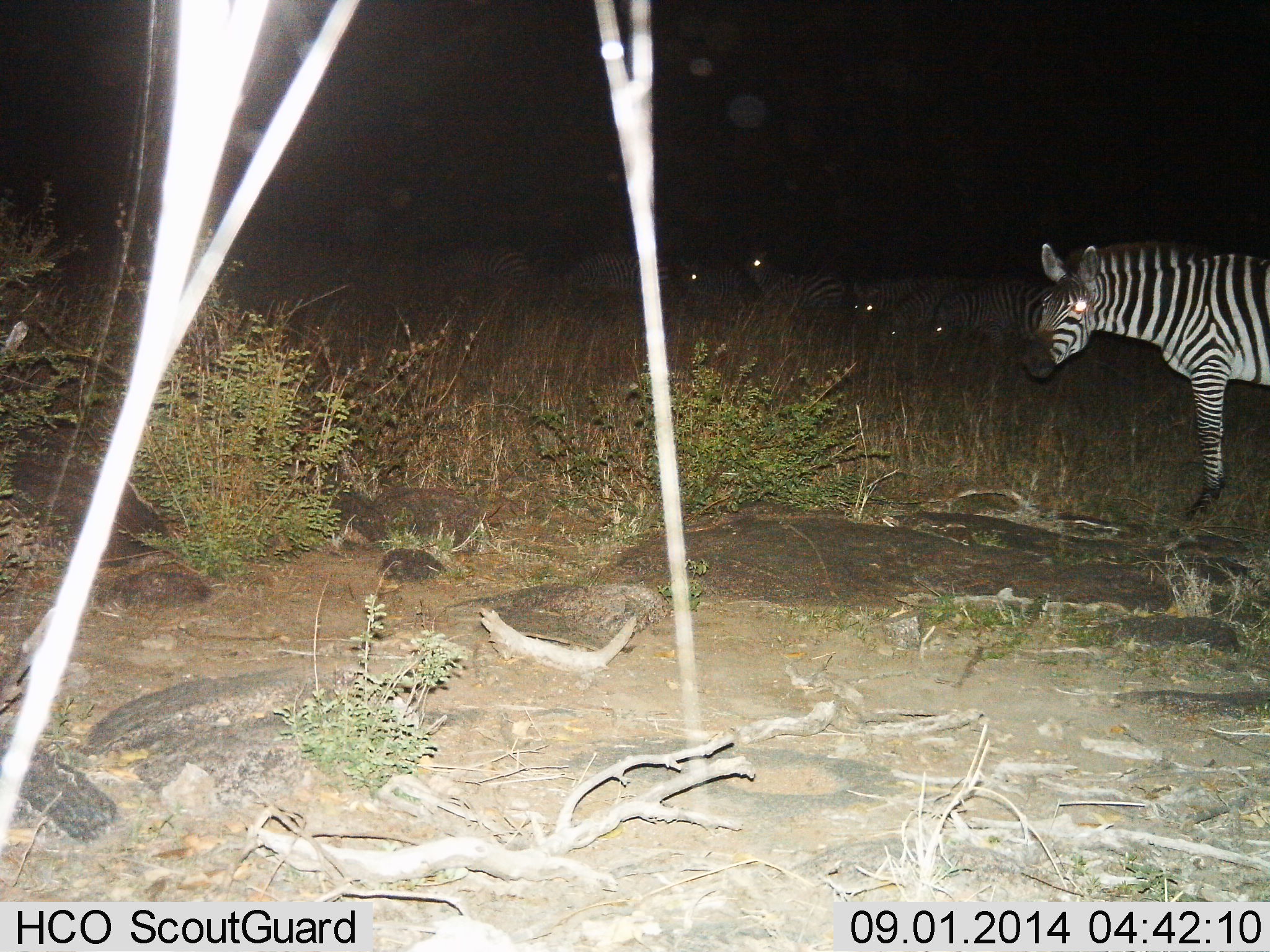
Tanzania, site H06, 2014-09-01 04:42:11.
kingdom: Animalia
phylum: Chordata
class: Mammalia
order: Perissodactyla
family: Equidae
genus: Equus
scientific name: Equus quagga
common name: plains zebra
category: zebra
Zebra (plains zebra) (Equus quagga), count 6. Behavior (volunteer vote fractions): standing 91%, resting 9%, moving 18%, interacting 0%. Young present (vote fraction): 0%. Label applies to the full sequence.